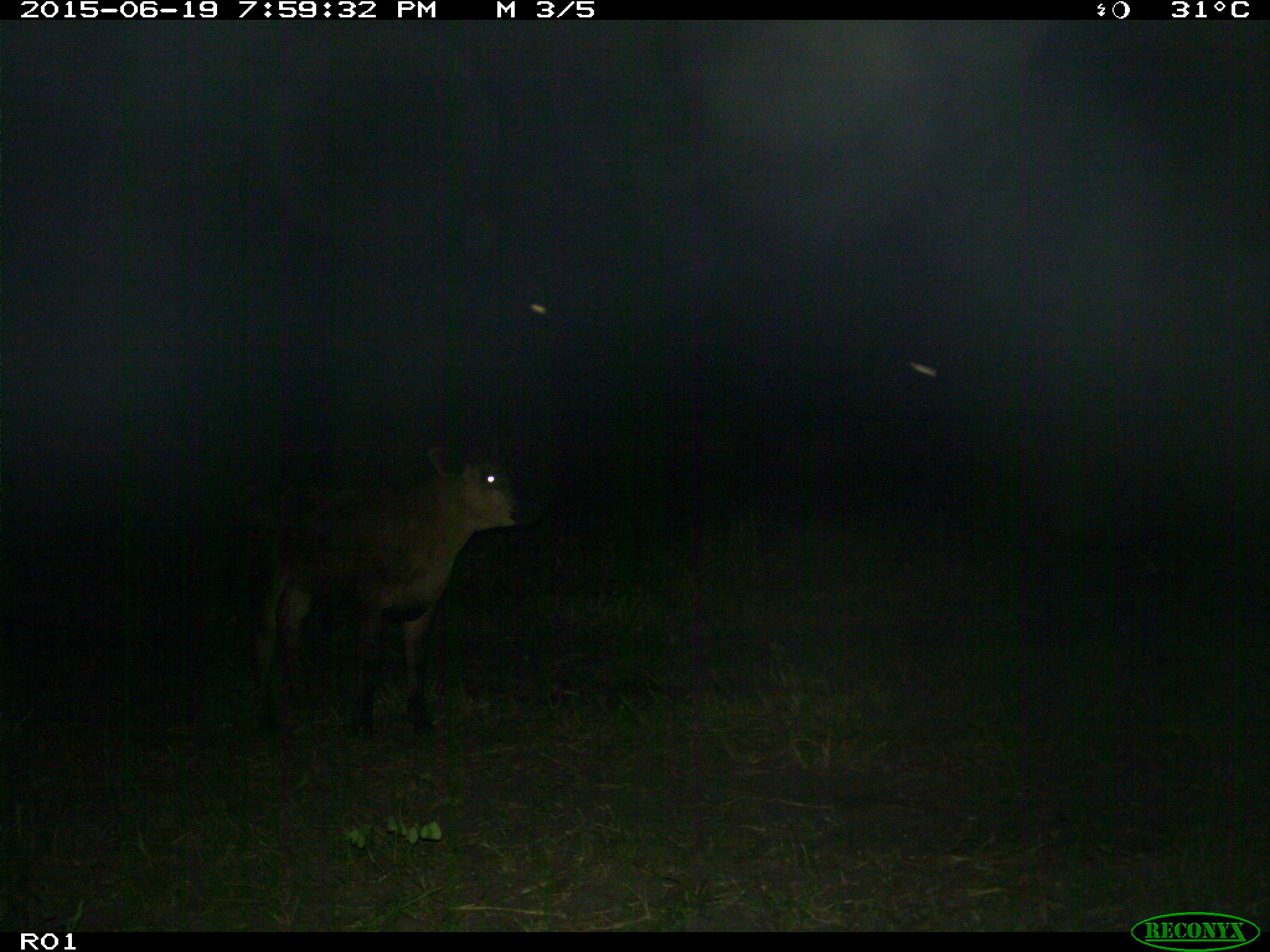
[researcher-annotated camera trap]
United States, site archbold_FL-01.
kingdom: Animalia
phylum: Chordata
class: Mammalia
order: Artiodactyla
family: Bovidae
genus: Bos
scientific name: Bos taurus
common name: domestic cow